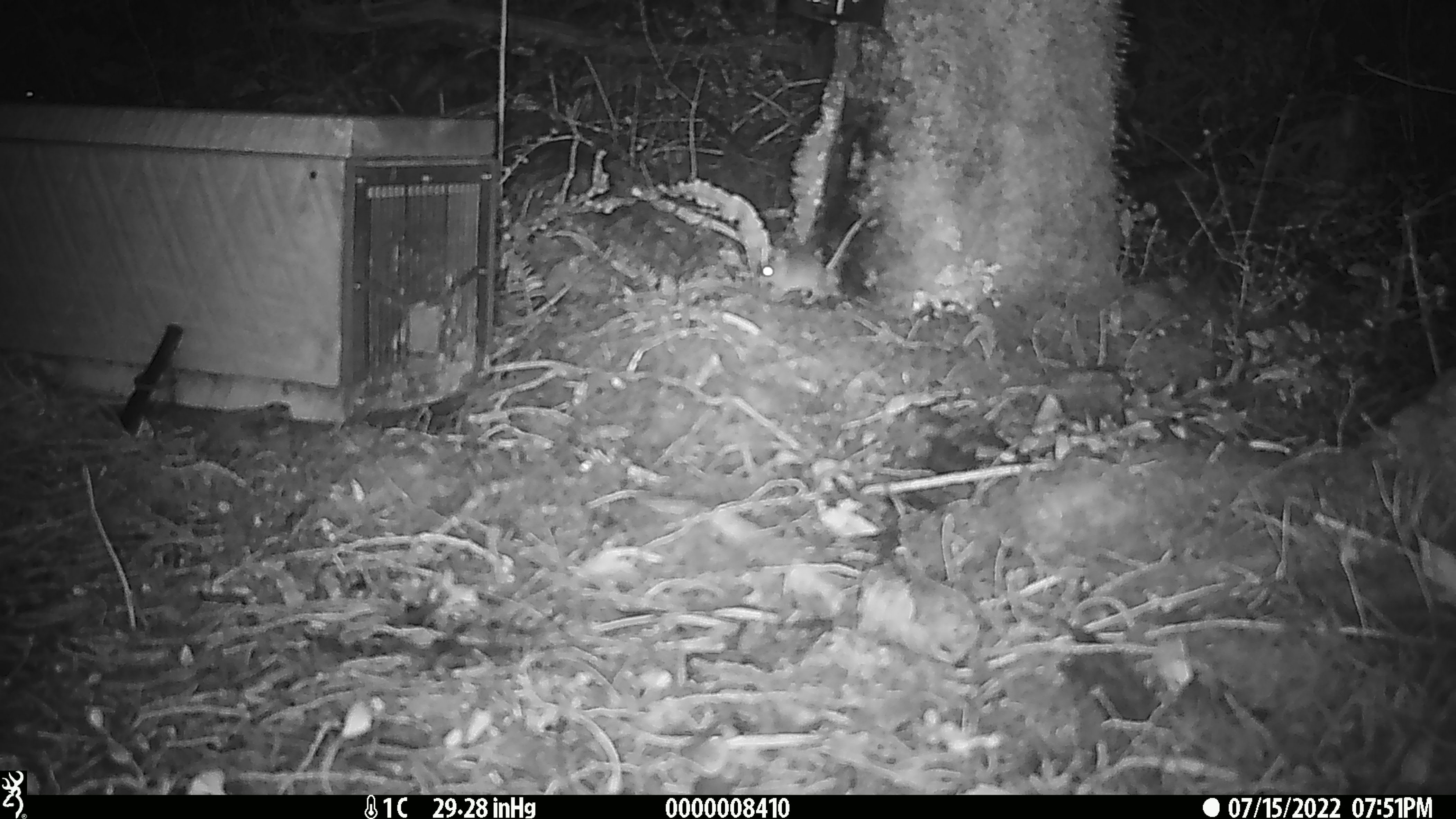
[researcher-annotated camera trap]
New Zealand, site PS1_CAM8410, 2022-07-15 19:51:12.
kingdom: Animalia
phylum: Chordata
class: Mammalia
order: Rodentia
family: Muridae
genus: Mus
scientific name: Mus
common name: mouse